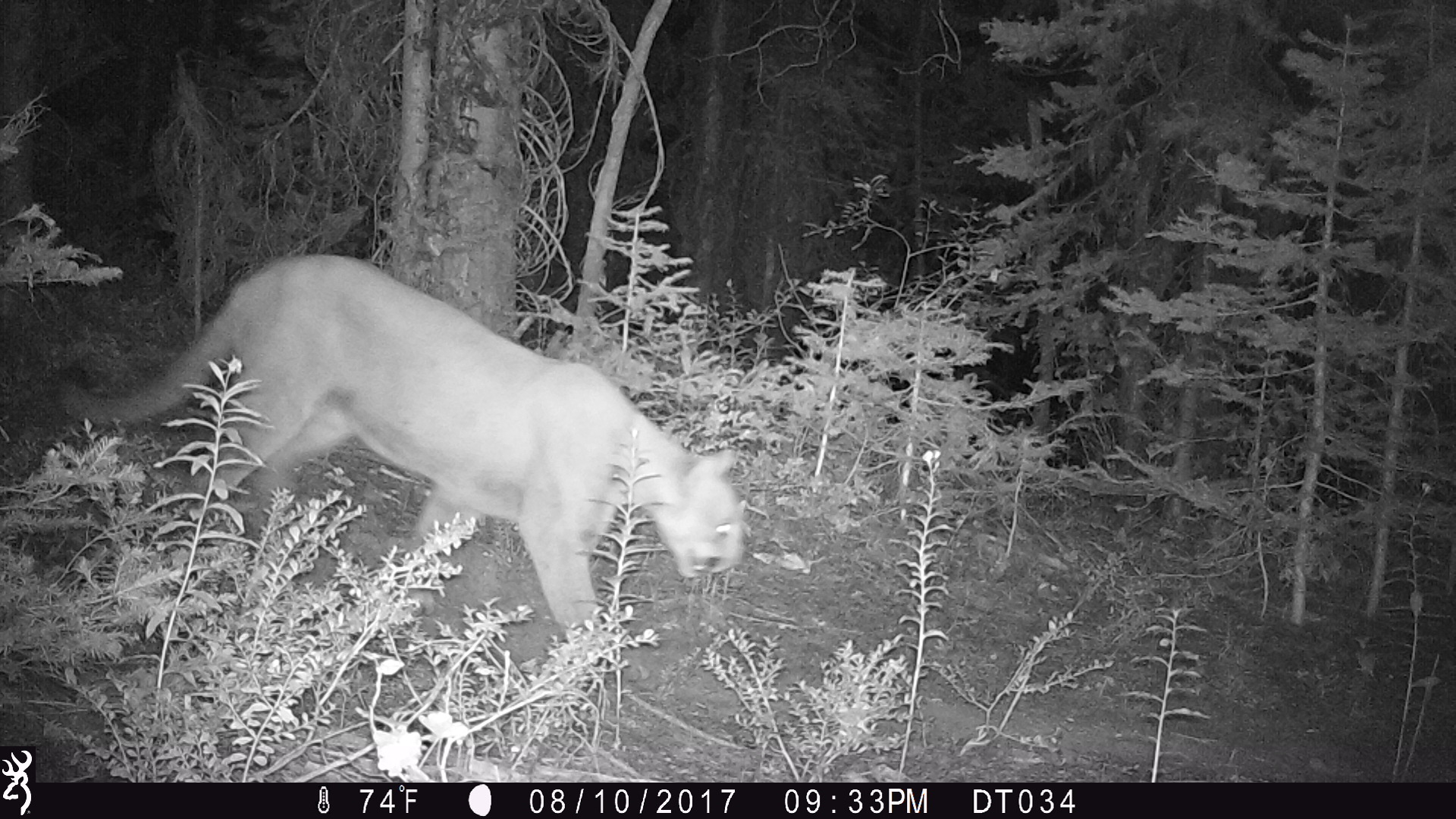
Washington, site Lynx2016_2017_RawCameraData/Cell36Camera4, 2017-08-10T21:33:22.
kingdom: Animalia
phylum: Chordata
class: Mammalia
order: Carnivora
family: Felidae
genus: Puma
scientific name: Puma concolor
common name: mountain lion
Puma concolor (mountain lion). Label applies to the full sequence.